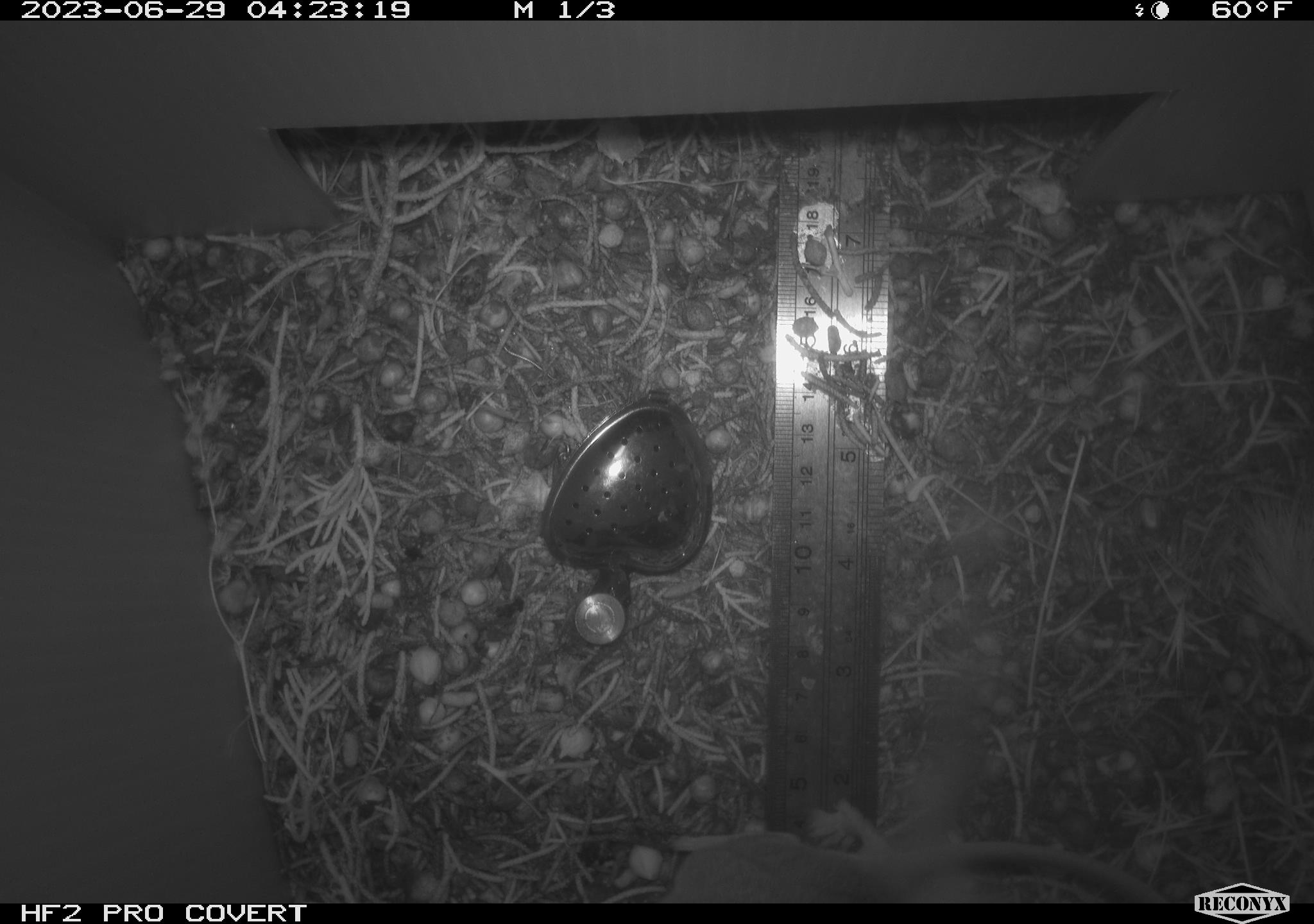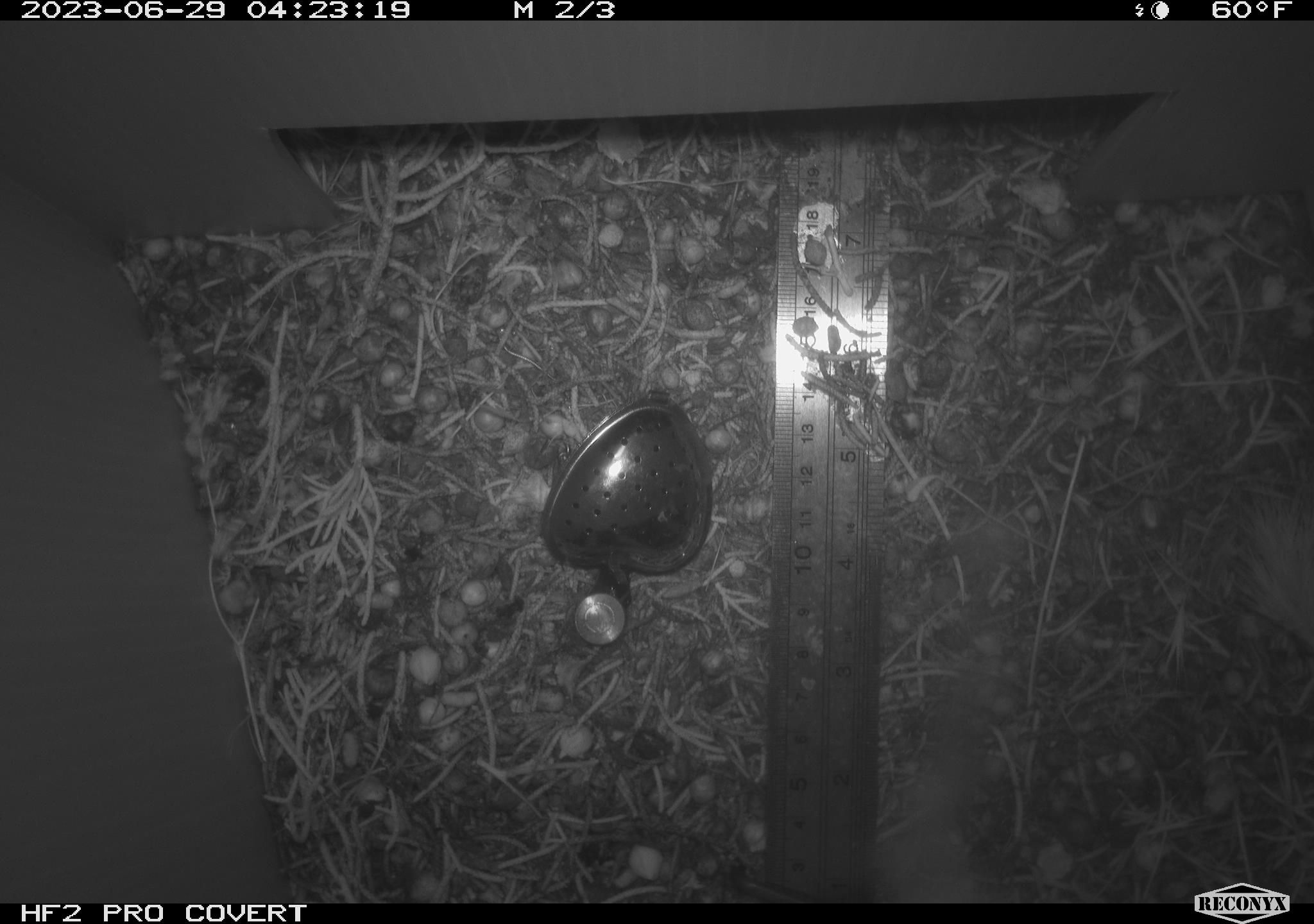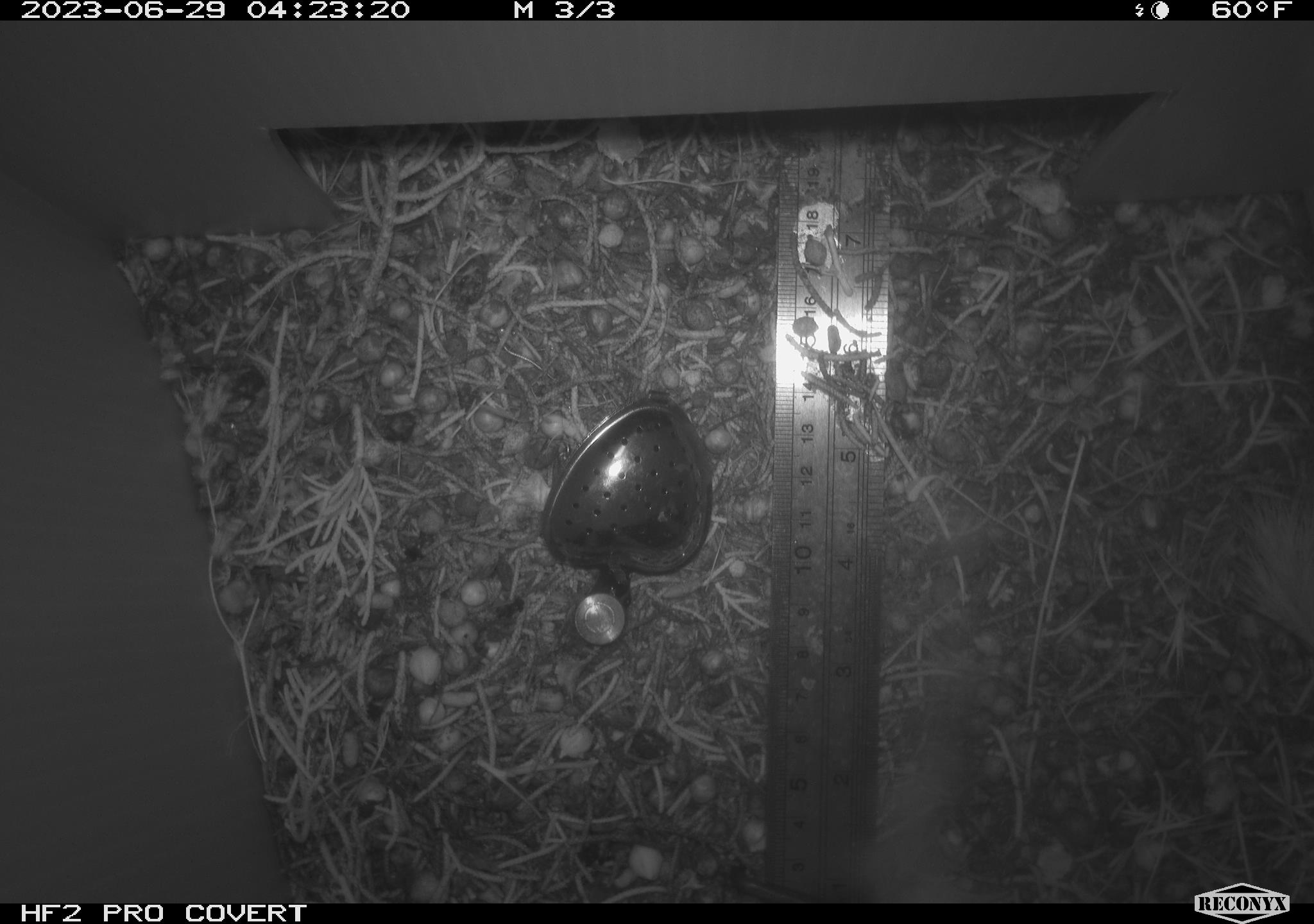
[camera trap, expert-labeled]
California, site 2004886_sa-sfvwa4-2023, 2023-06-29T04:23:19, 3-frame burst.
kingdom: Animalia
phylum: Chordata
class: Mammalia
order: Rodentia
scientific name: Rodentia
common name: mouse species